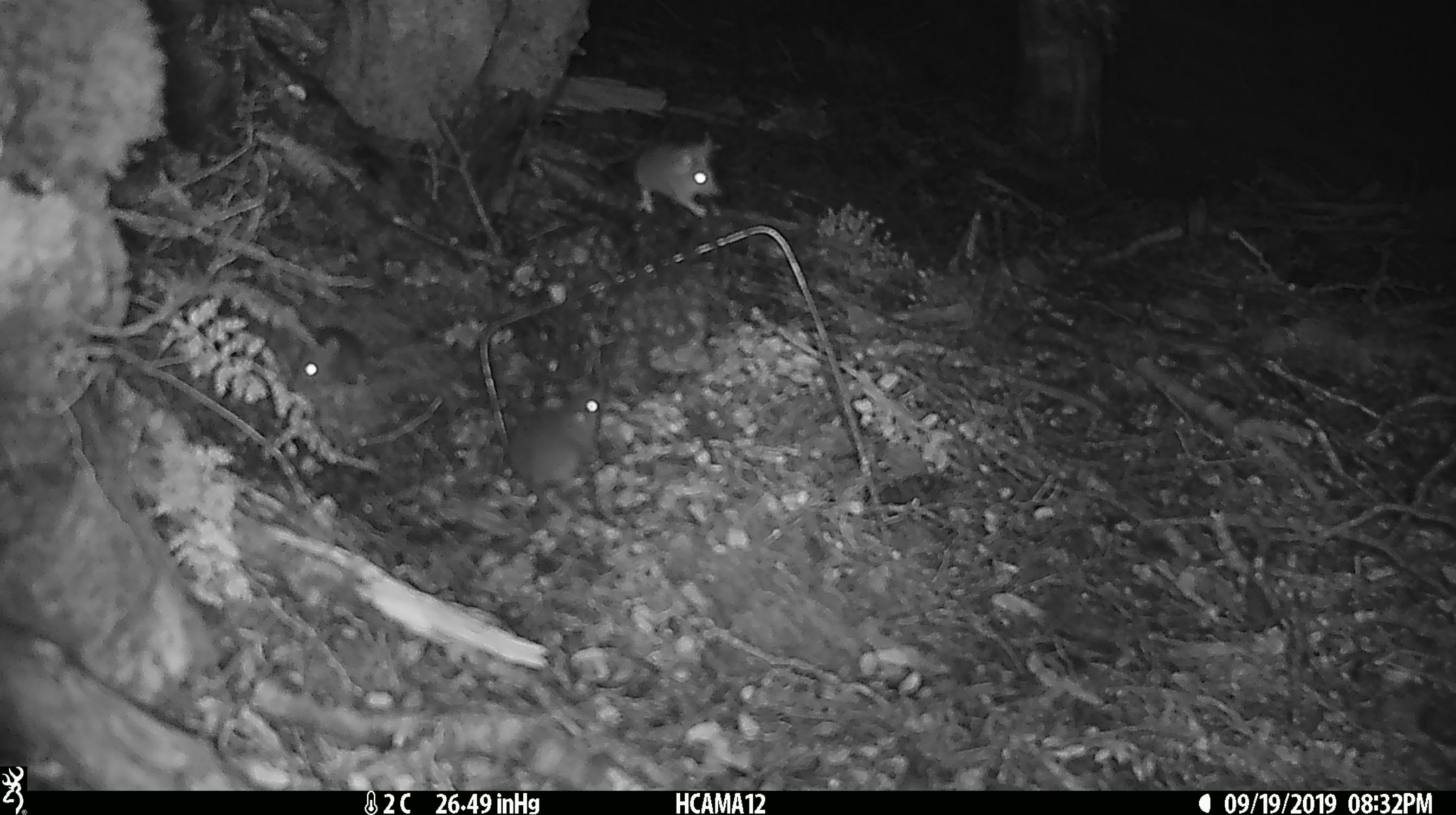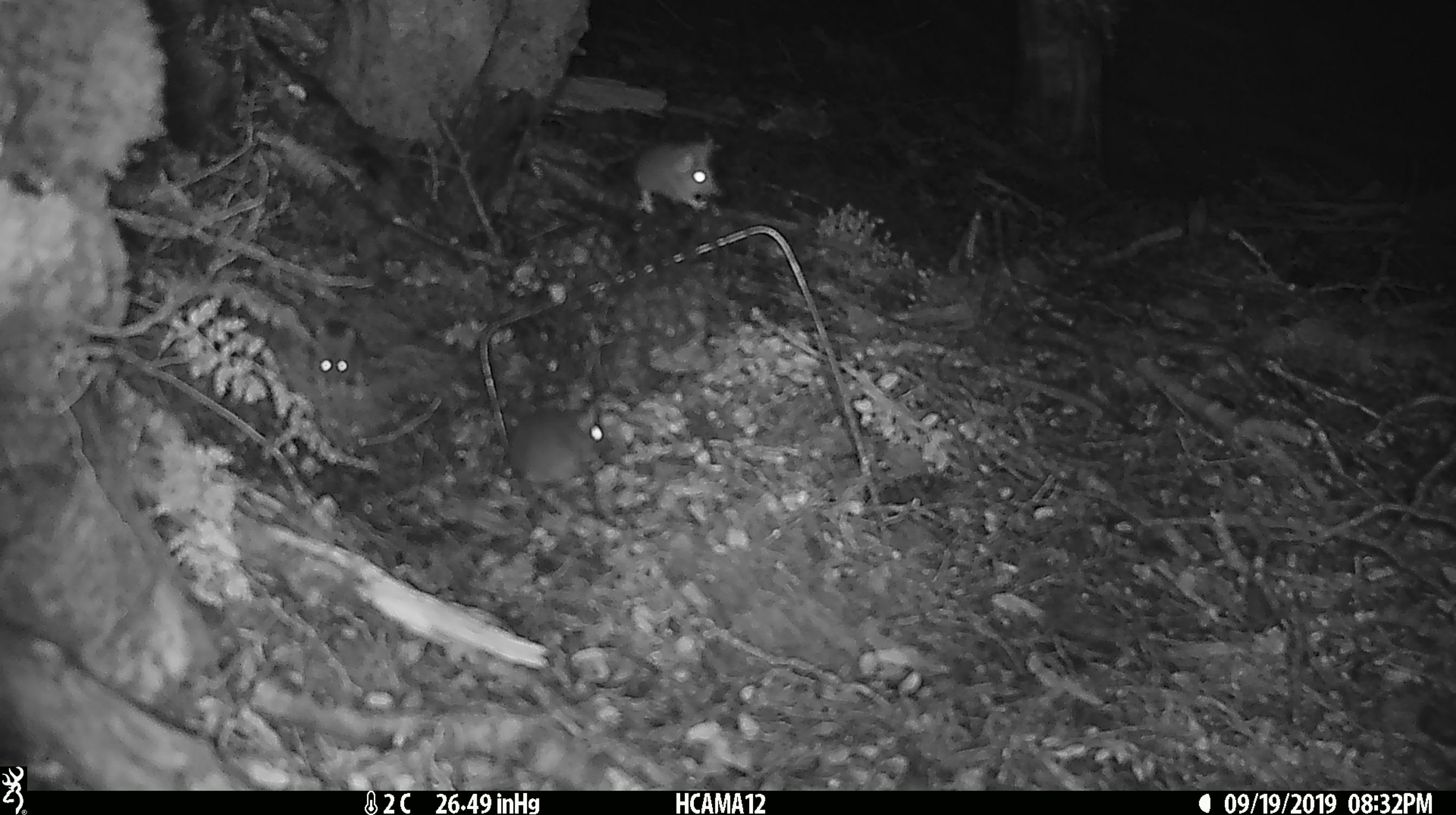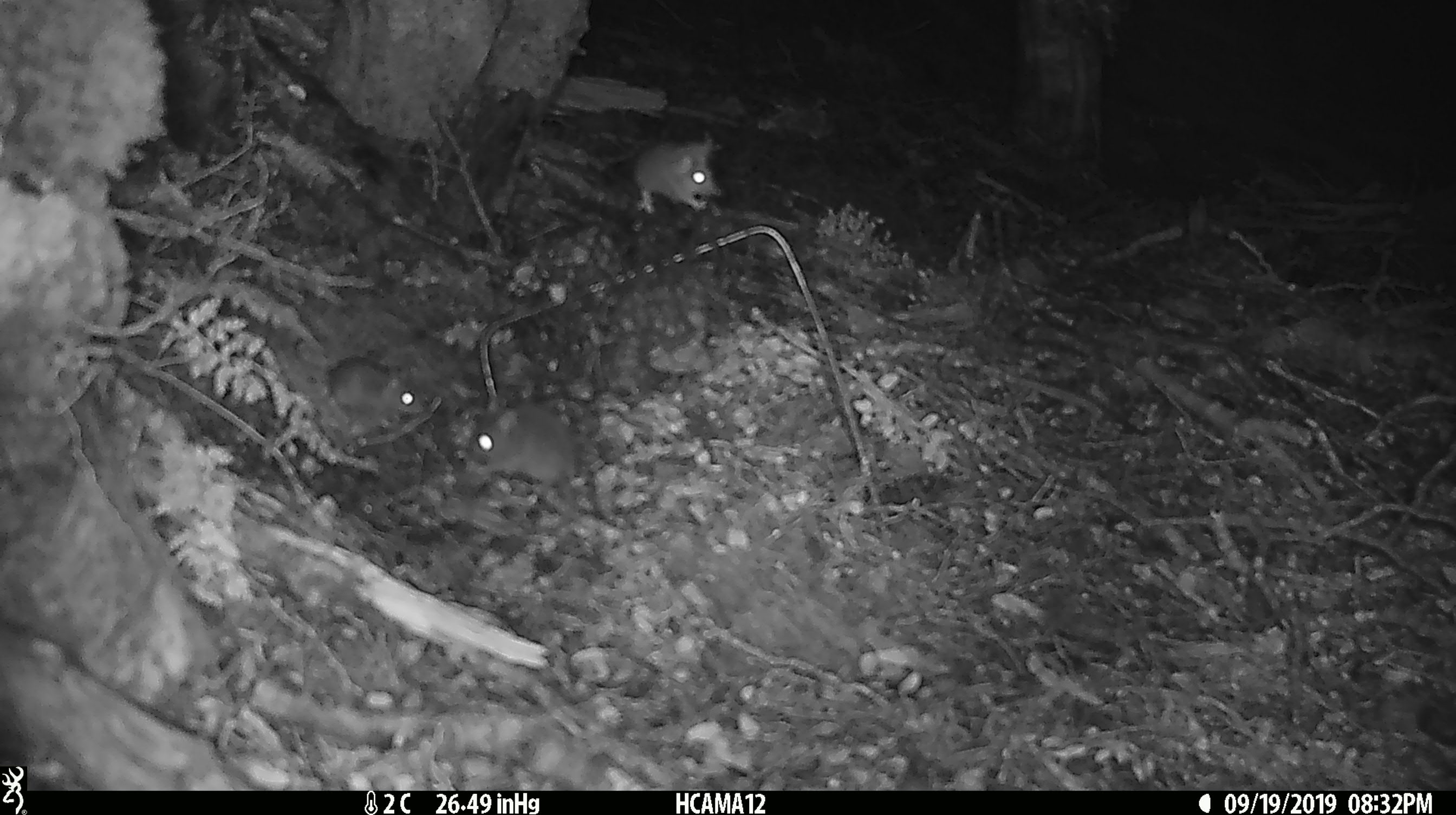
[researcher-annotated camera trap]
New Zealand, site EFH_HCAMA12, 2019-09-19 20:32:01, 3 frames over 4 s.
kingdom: Animalia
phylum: Chordata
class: Mammalia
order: Rodentia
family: Muridae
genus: Mus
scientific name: Mus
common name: mouse